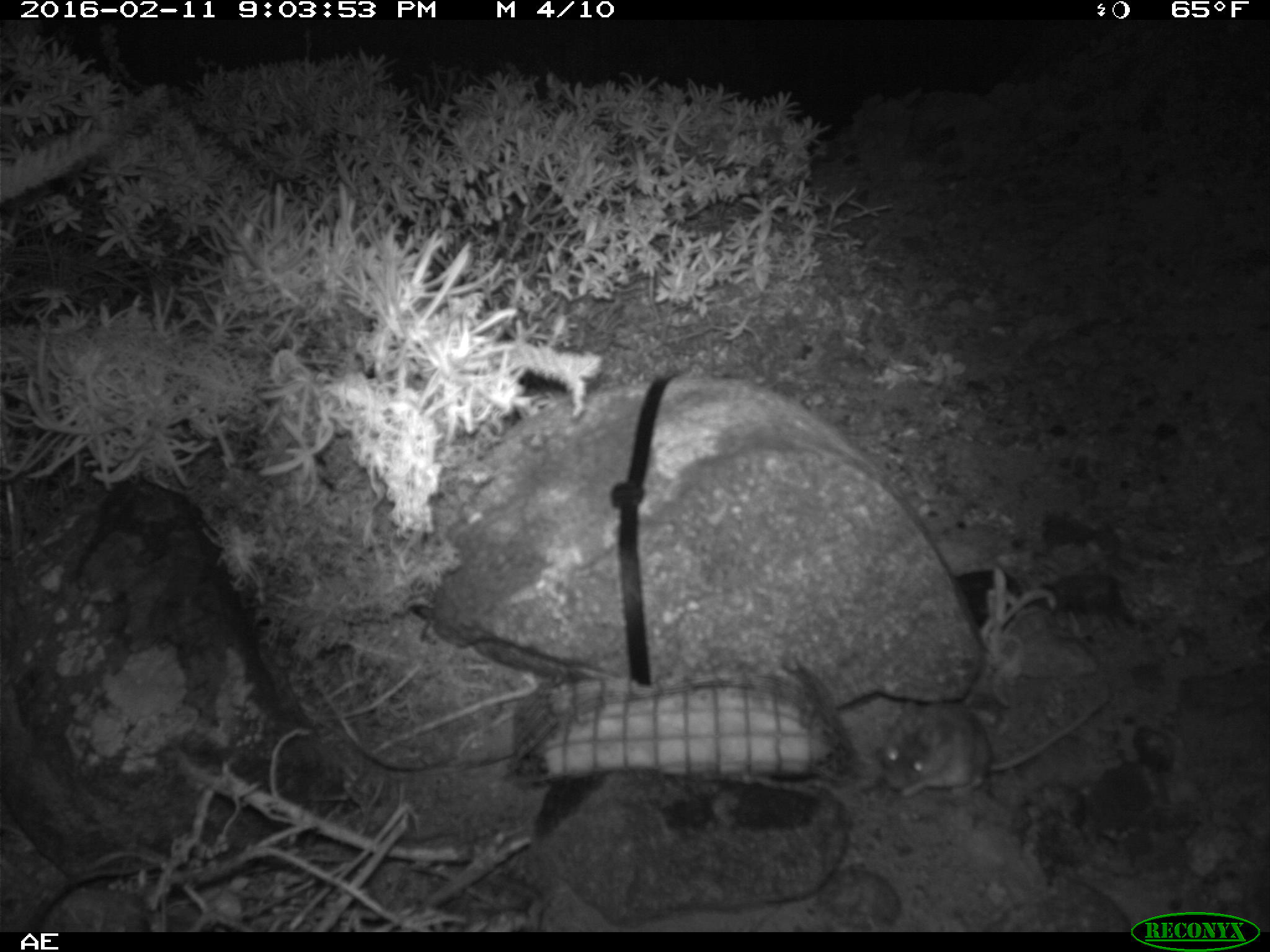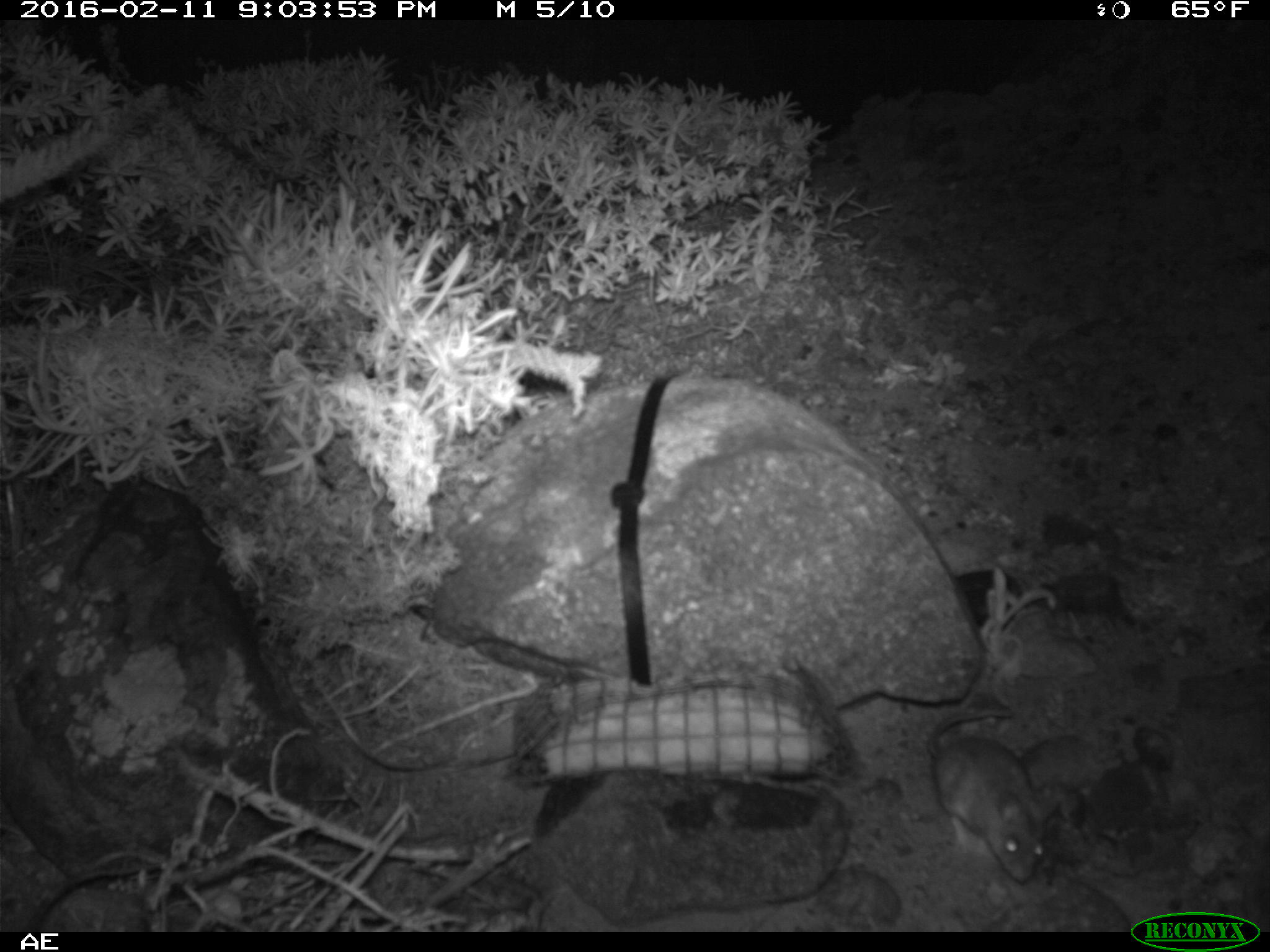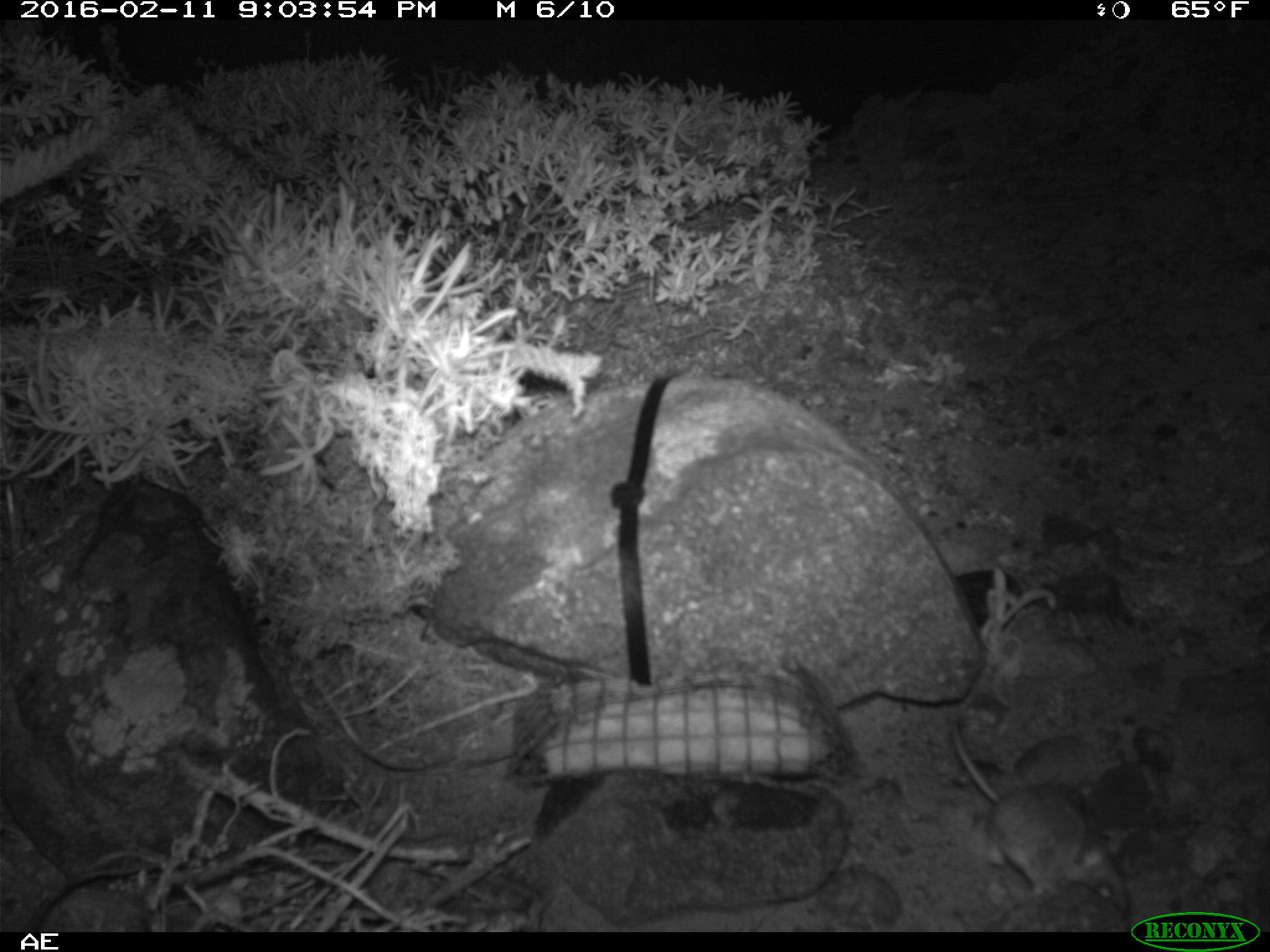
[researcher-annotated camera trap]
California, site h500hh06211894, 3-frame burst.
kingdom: Animalia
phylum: Chordata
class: Mammalia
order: Rodentia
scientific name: Rodentia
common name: rodent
Rodent (Rodentia).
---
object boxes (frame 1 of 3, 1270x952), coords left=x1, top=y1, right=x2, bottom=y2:
rodent: left=879, top=688, right=1110, bottom=796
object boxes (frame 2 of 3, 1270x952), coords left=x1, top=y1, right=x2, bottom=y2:
rodent: left=931, top=706, right=1043, bottom=881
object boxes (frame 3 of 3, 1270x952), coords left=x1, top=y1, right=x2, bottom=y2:
rodent: left=948, top=694, right=1128, bottom=914